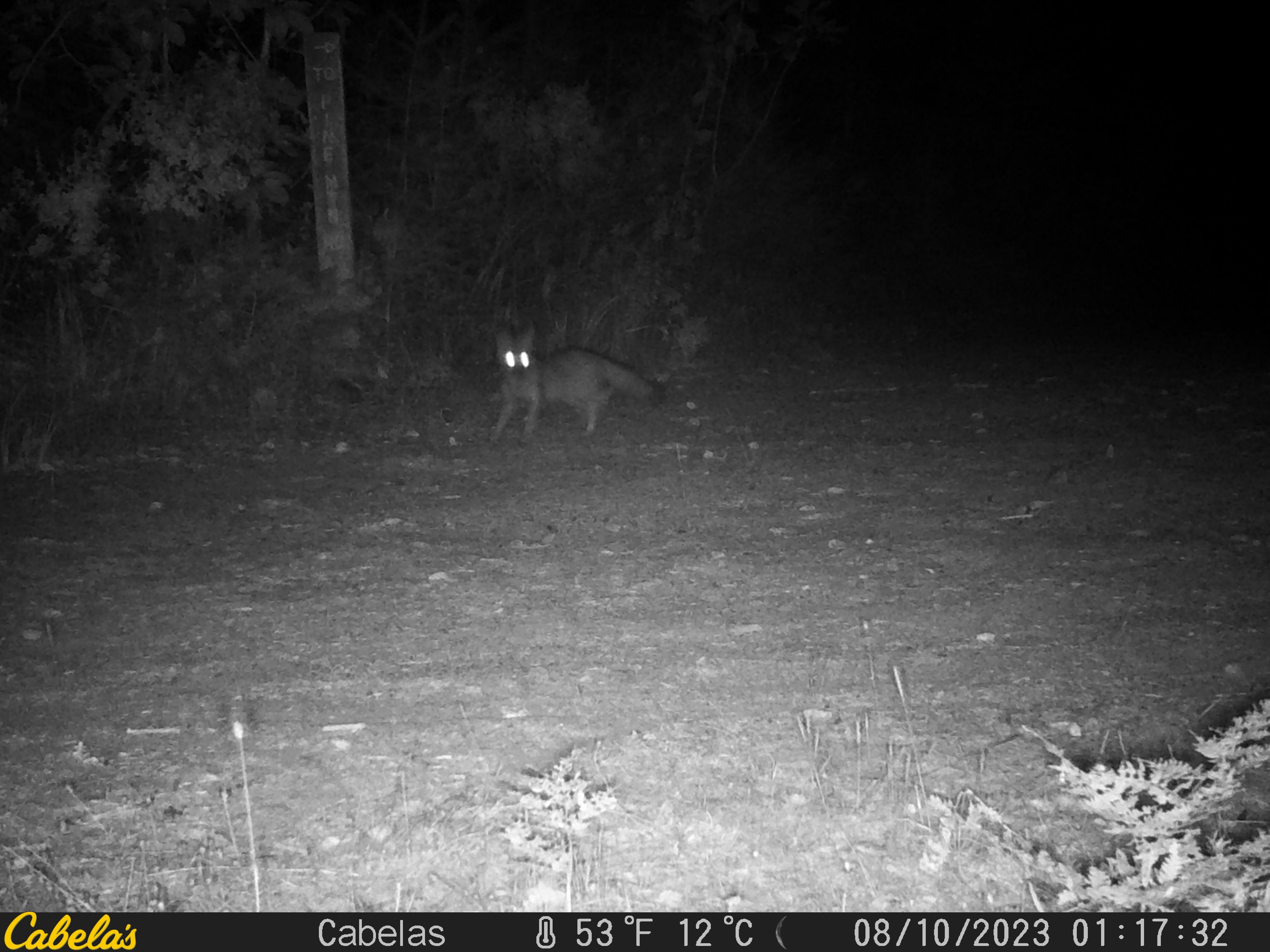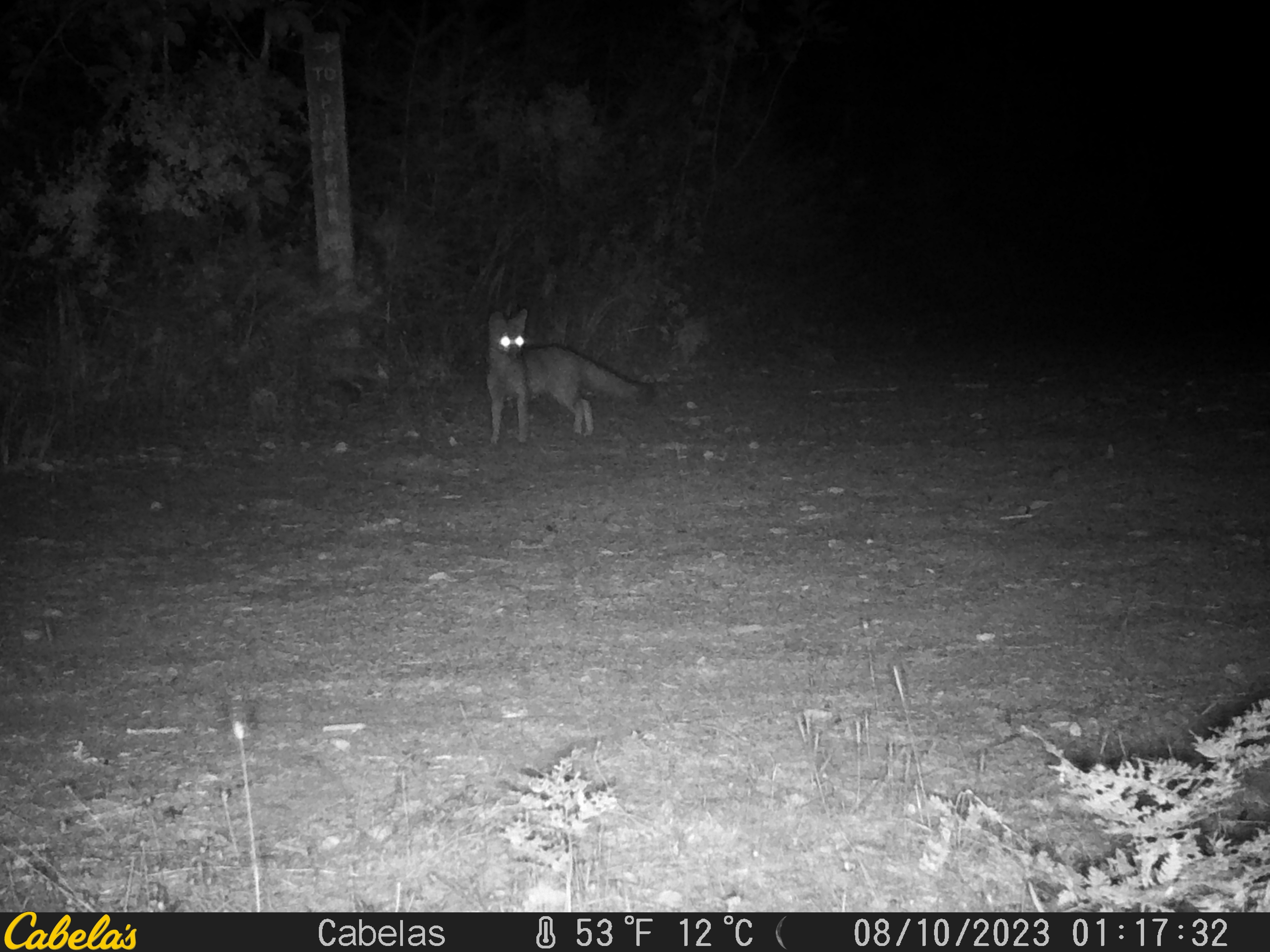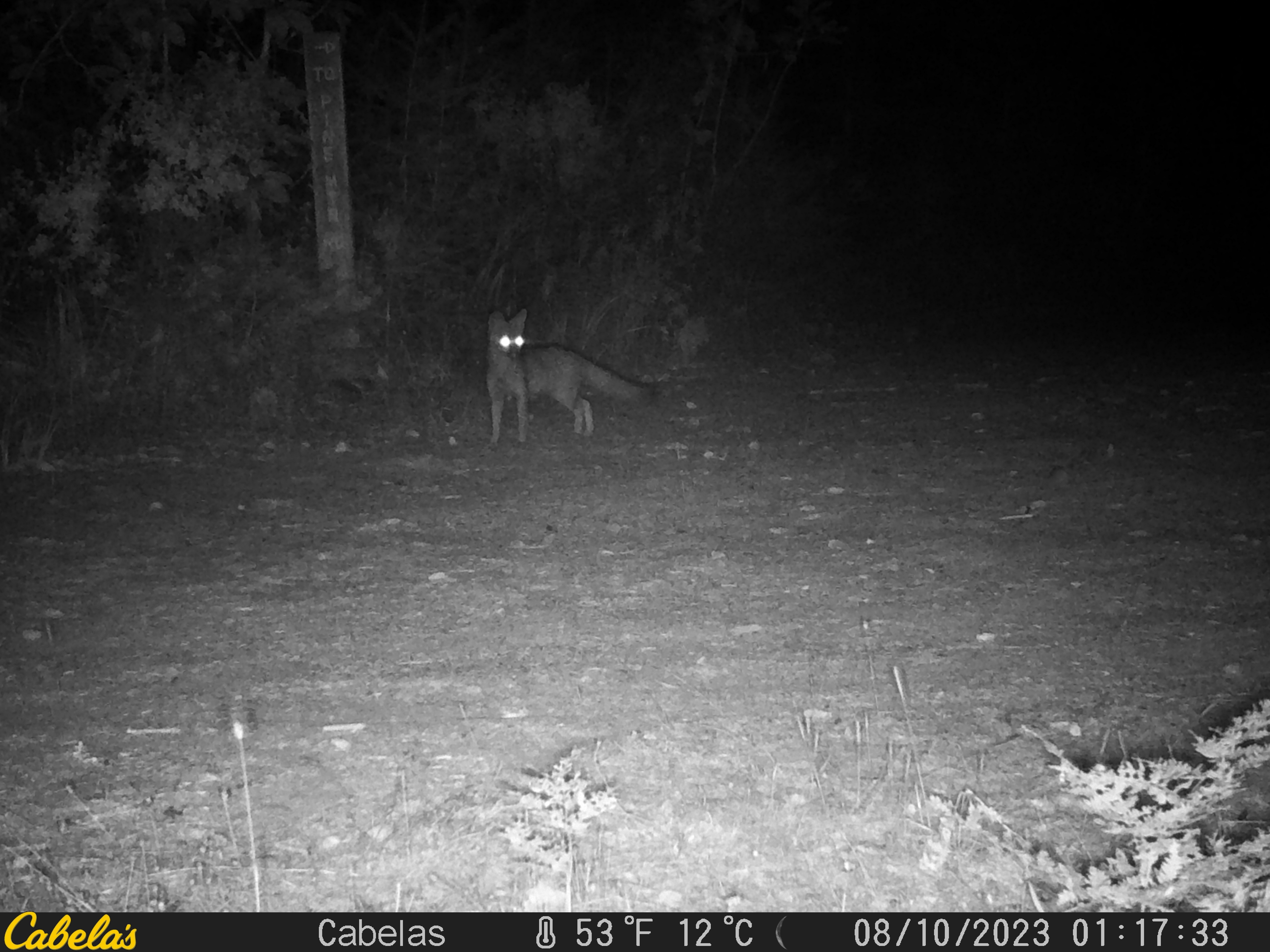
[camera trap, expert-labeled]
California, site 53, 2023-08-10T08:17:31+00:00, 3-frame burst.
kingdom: Animalia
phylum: Chordata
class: Mammalia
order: Carnivora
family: Canidae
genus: Urocyon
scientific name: Urocyon cinereoargenteus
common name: gray fox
Gray fox (Urocyon cinereoargenteus).